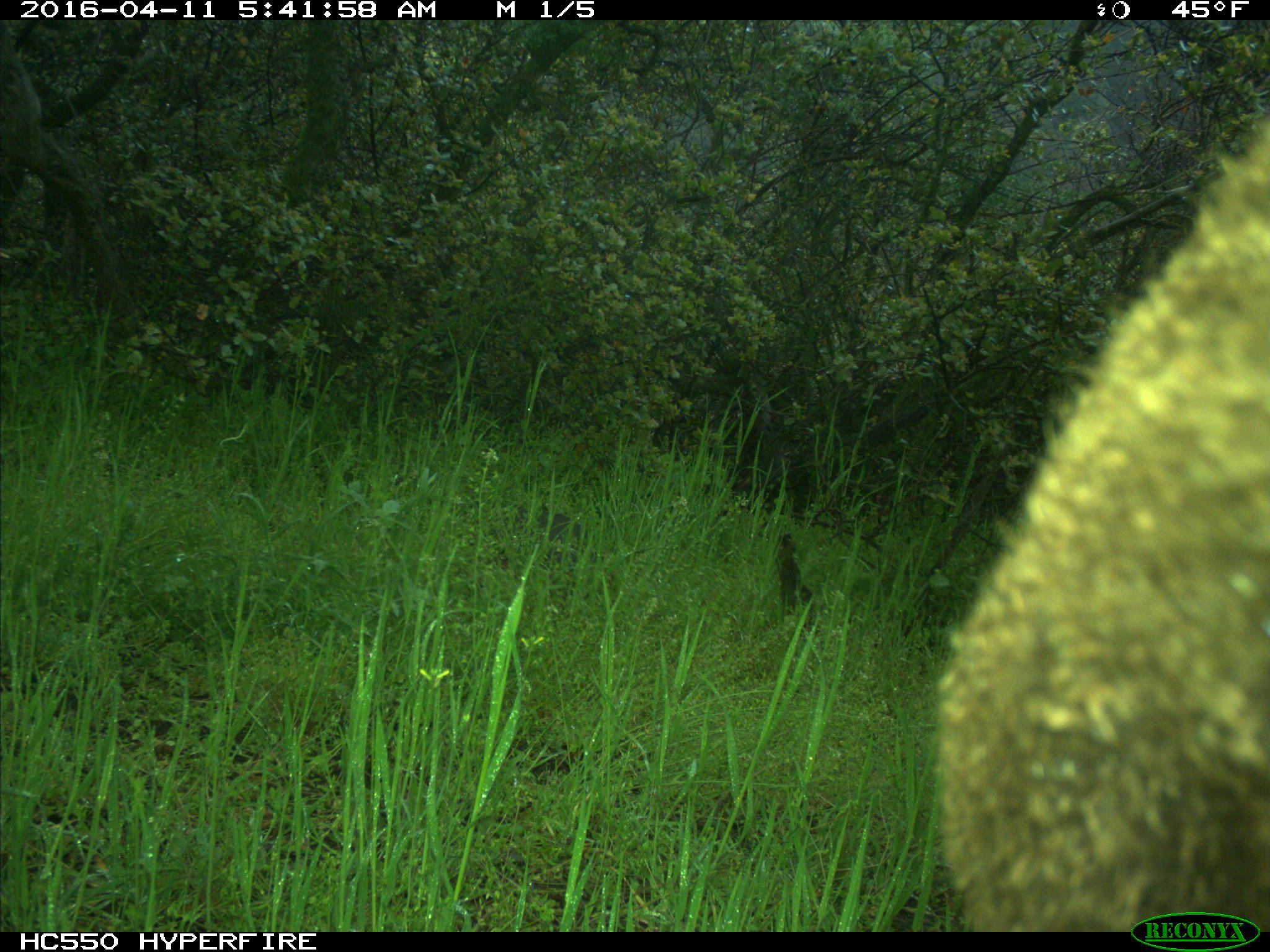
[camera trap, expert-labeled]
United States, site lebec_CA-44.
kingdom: Animalia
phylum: Chordata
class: Mammalia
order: Artiodactyla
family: Bovidae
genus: Bos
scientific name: Bos taurus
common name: domestic cow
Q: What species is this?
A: Bos taurus (domestic cow).